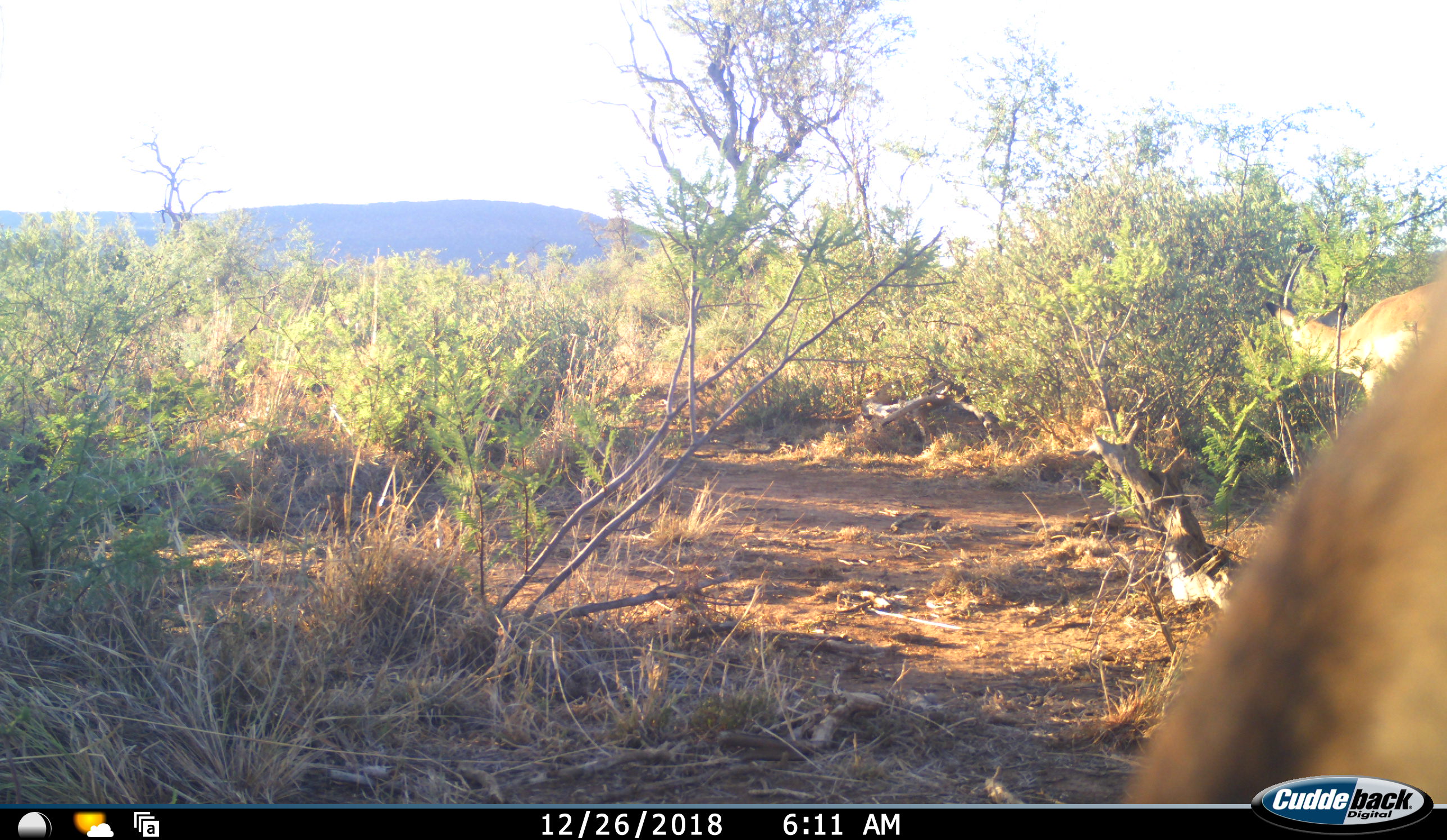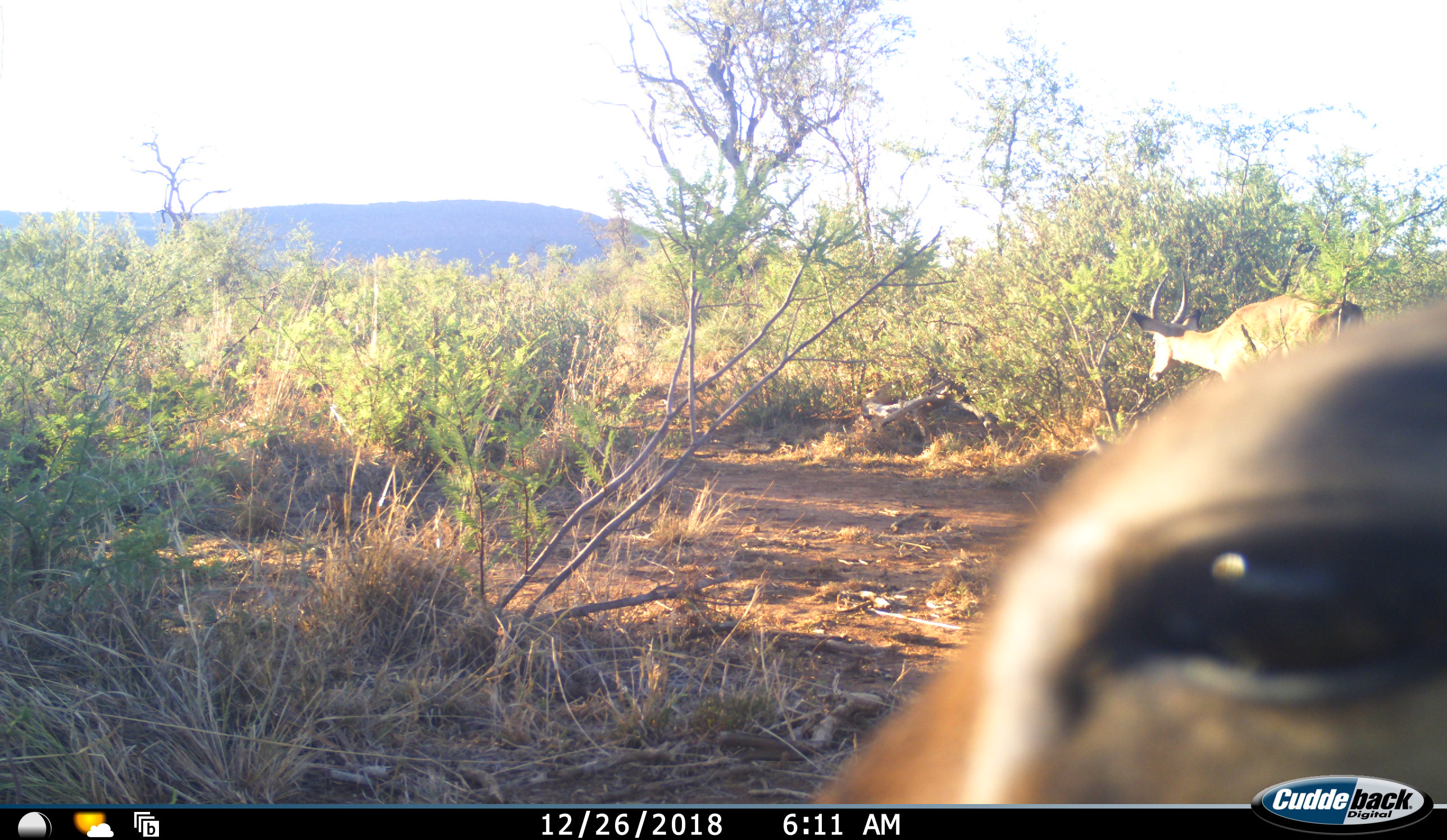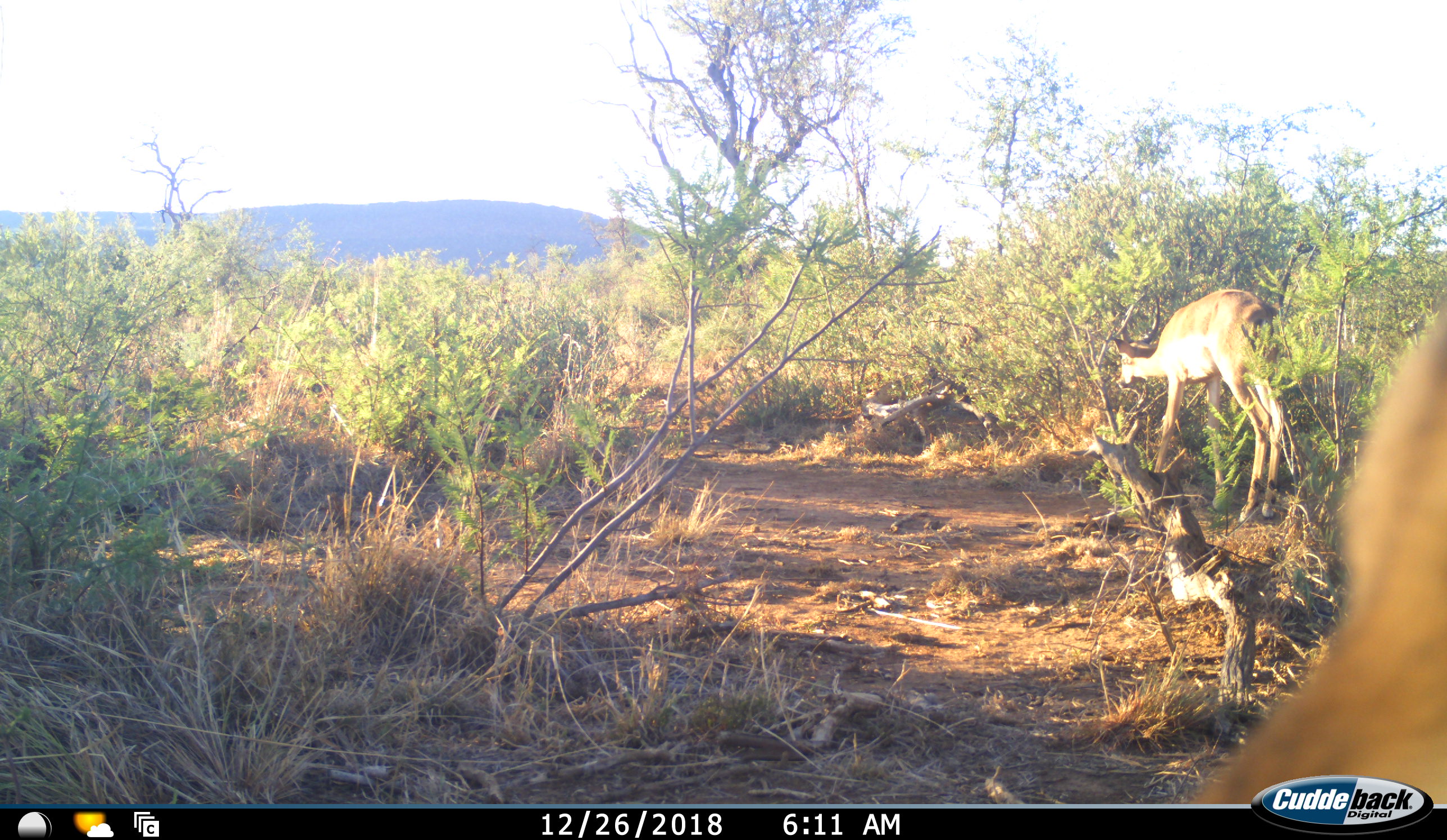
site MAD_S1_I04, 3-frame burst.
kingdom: Animalia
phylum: Chordata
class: Mammalia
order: Artiodactyla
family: Bovidae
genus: Aepyceros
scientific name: Aepyceros melampus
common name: impala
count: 2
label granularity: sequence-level